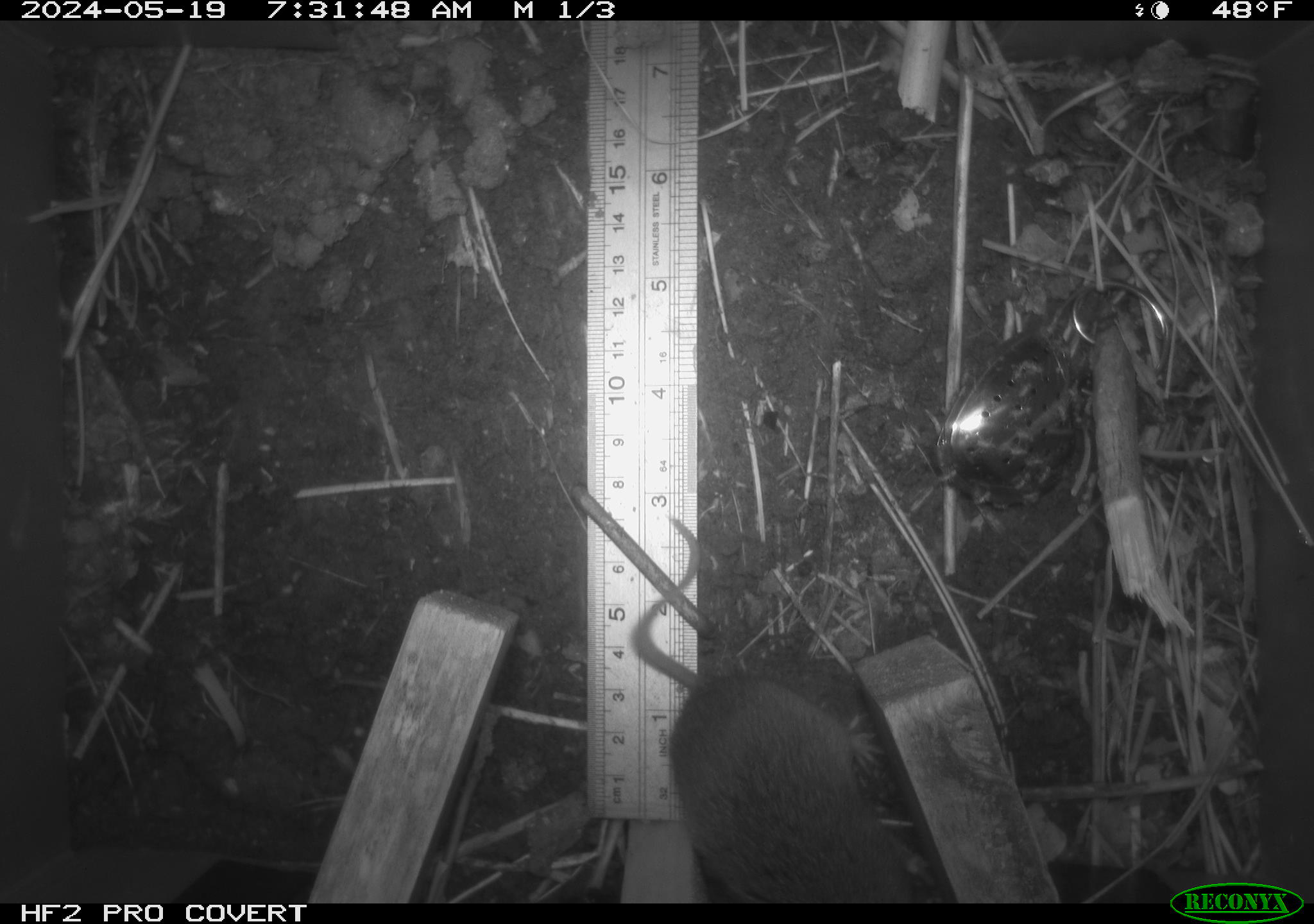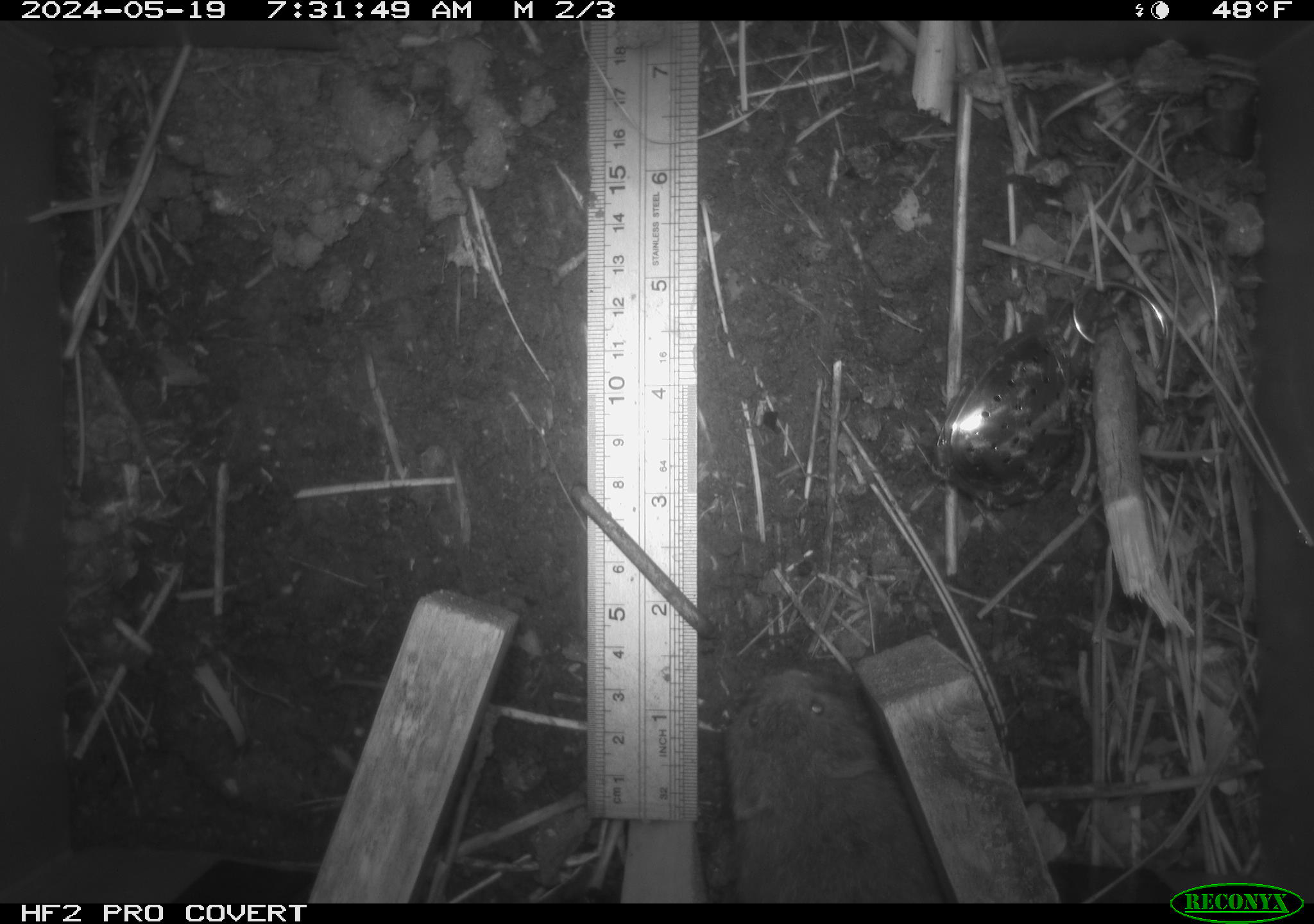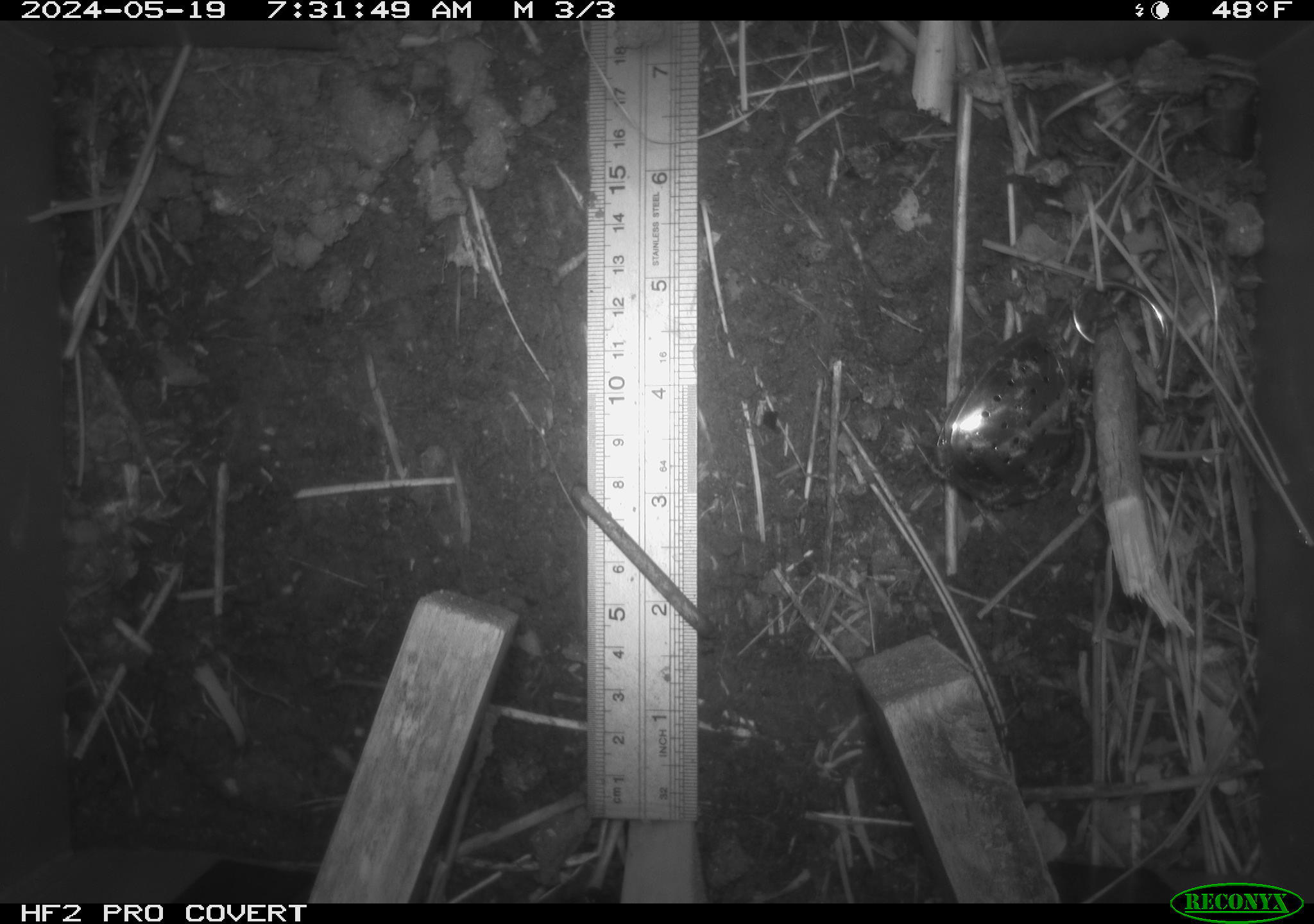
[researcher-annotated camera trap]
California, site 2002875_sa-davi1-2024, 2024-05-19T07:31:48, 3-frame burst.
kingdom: Animalia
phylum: Chordata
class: Mammalia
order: Rodentia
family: Cricetidae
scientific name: Arvicolinae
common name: voles, lemmings, and muskrats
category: arvicolinae subfamily